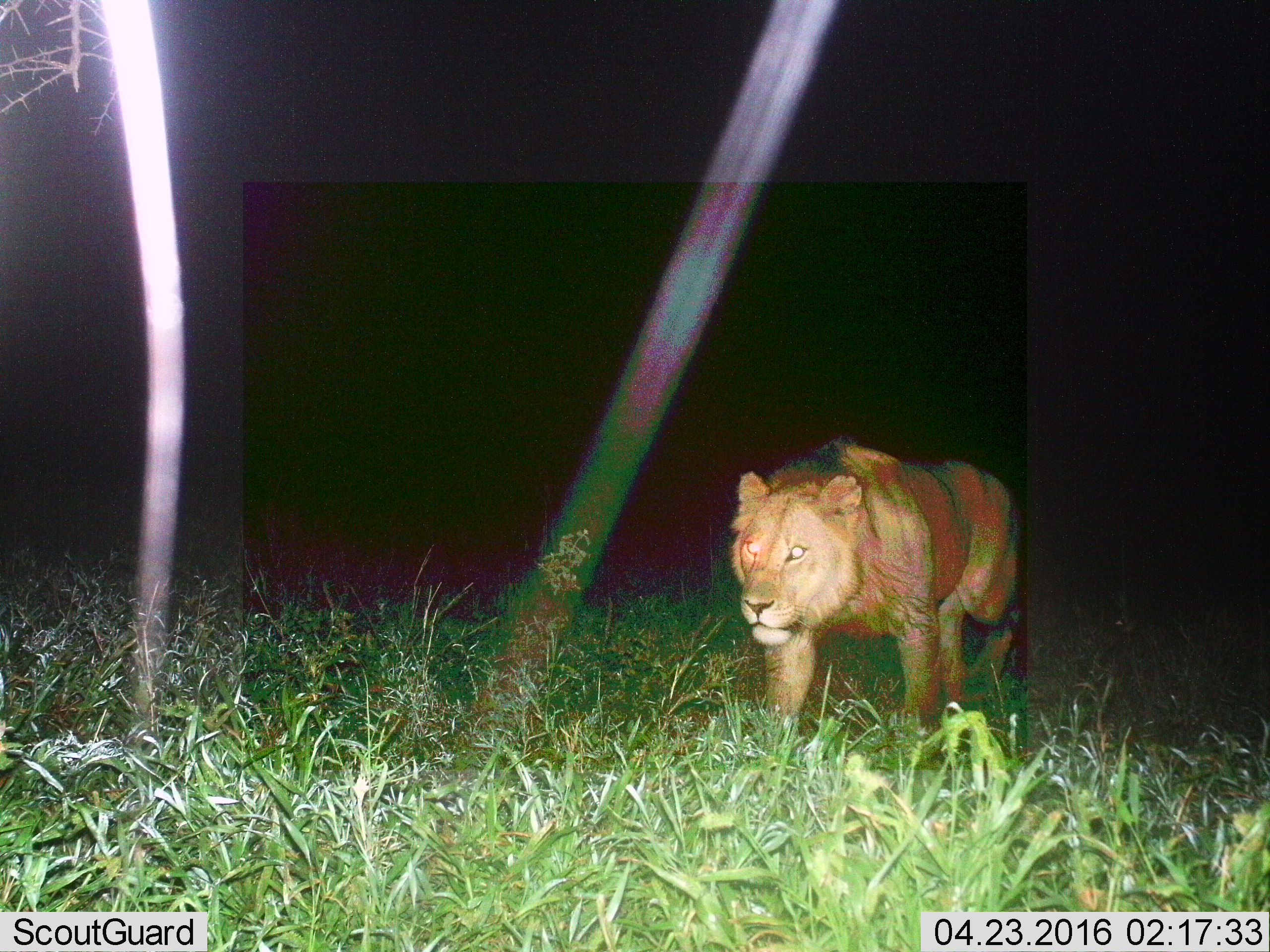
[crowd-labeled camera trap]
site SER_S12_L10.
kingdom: Animalia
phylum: Chordata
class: Mammalia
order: Carnivora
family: Felidae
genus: Panthera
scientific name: Panthera leo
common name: lion male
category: lionmale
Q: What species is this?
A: Lionmale (lion male) (Panthera leo).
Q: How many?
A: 1.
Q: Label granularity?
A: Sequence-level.